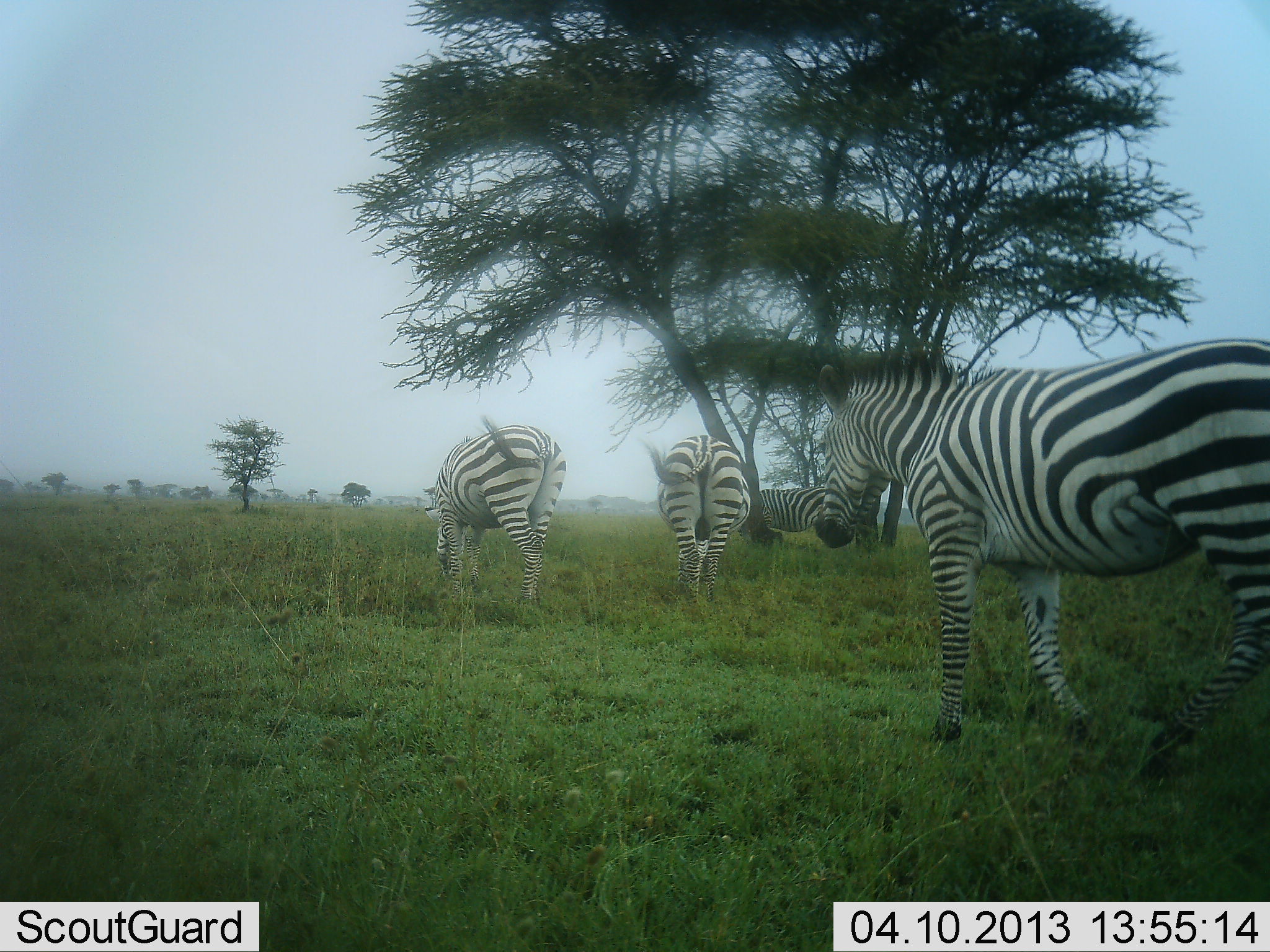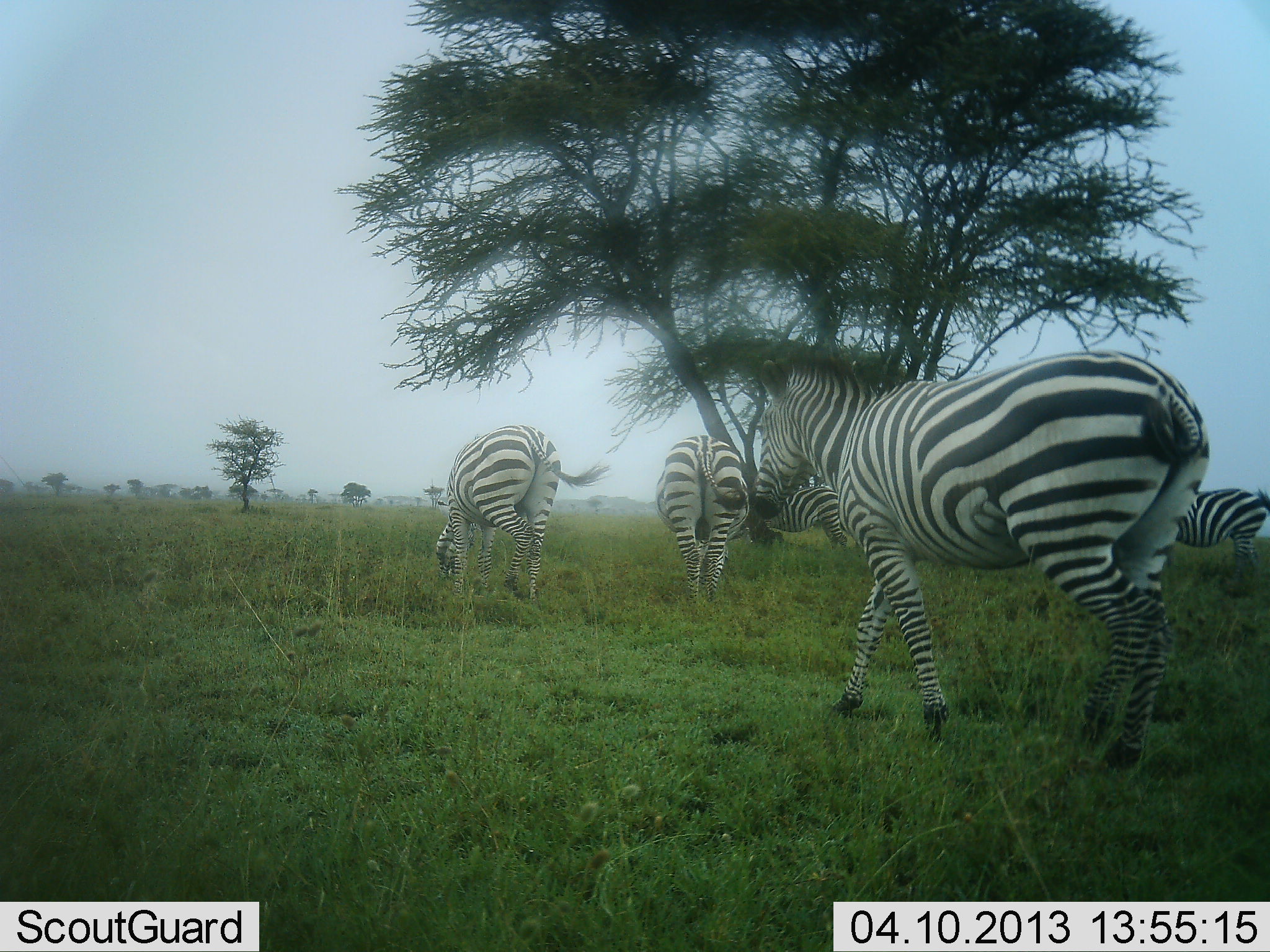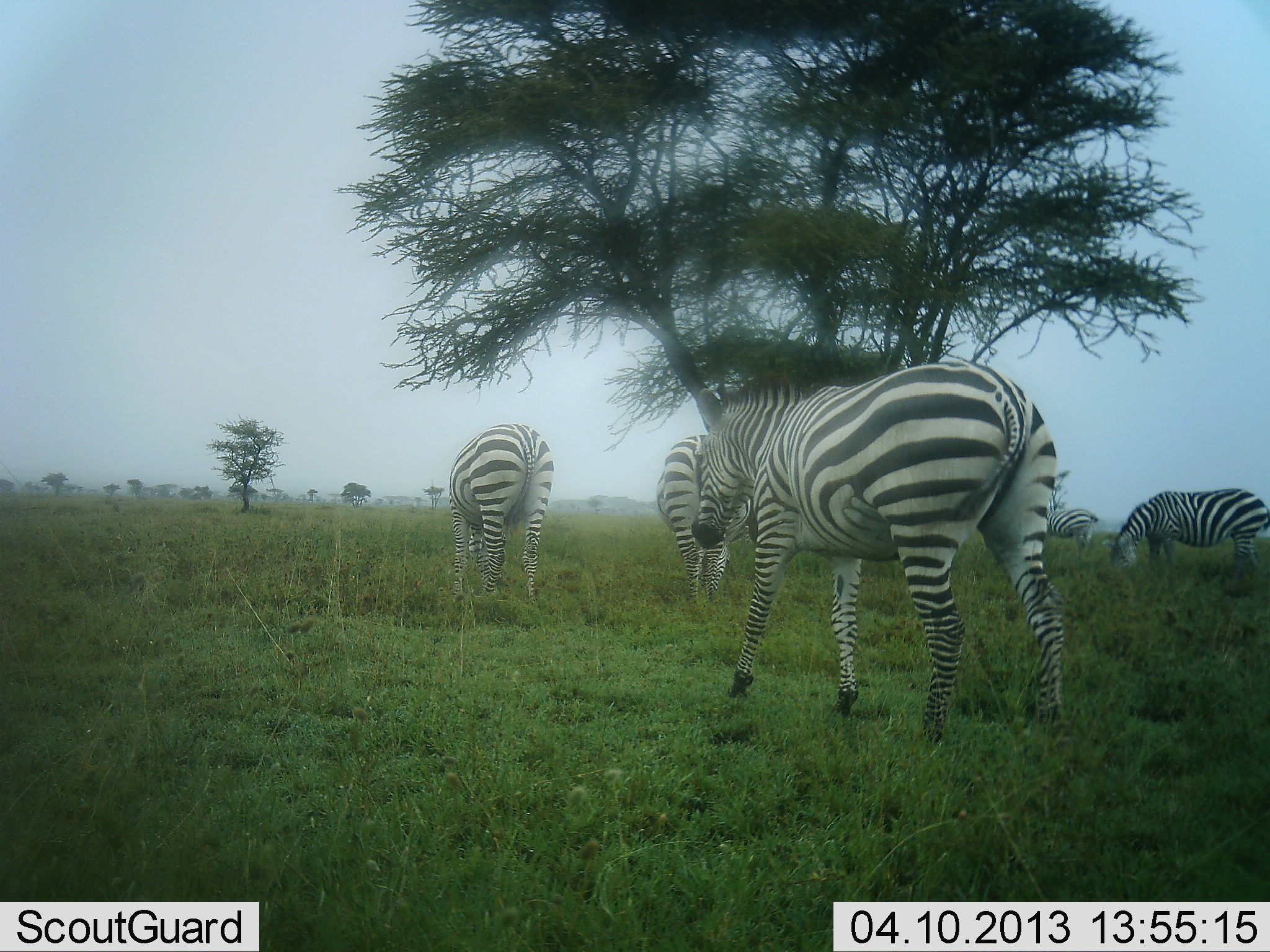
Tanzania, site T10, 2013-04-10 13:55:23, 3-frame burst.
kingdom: Animalia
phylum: Chordata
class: Mammalia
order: Perissodactyla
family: Equidae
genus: Equus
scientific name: Equus quagga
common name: plains zebra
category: zebra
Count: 5.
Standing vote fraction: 31%.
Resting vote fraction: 0%.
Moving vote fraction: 85%.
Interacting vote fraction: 0%.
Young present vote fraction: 0%.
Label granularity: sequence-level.